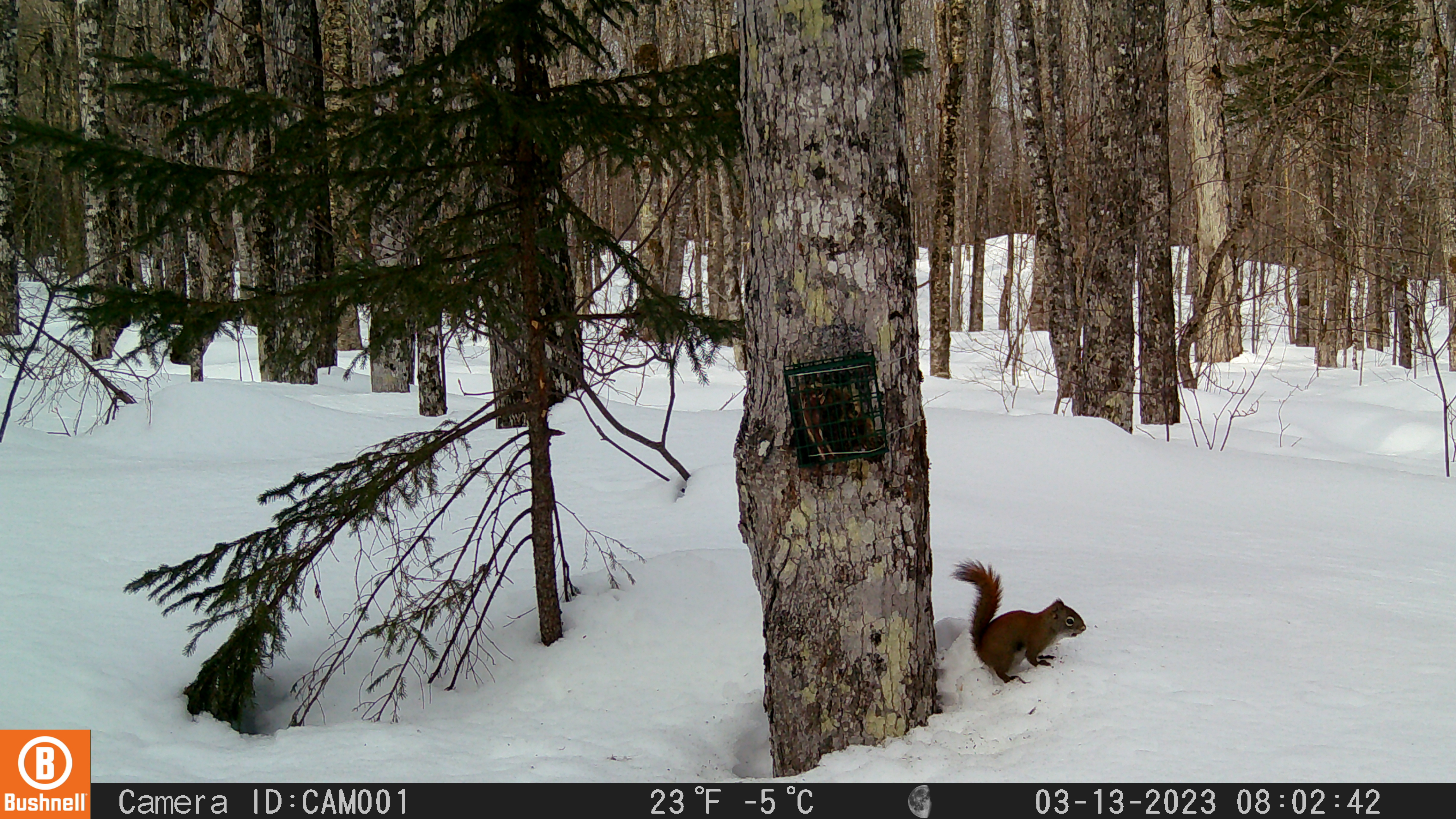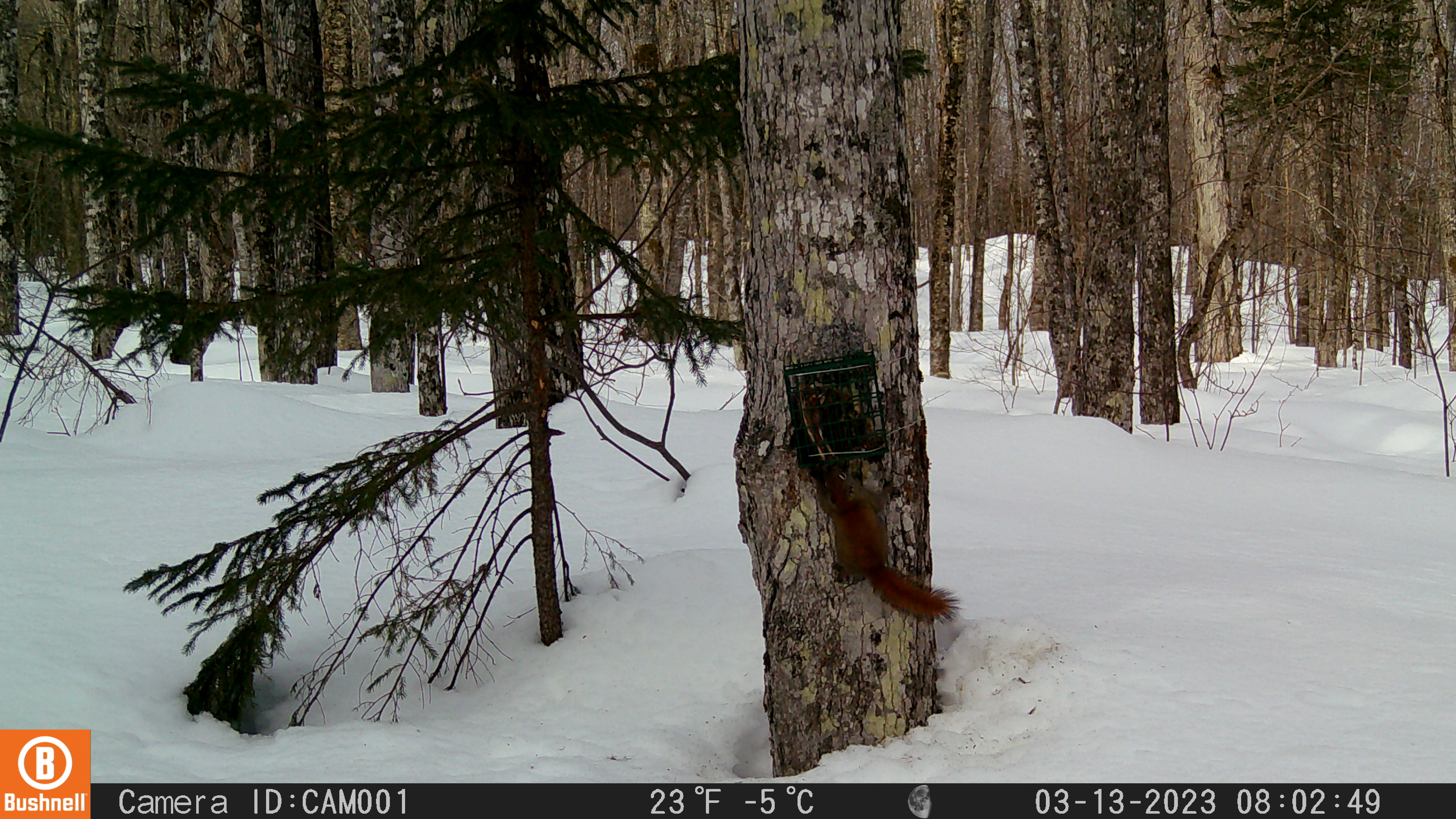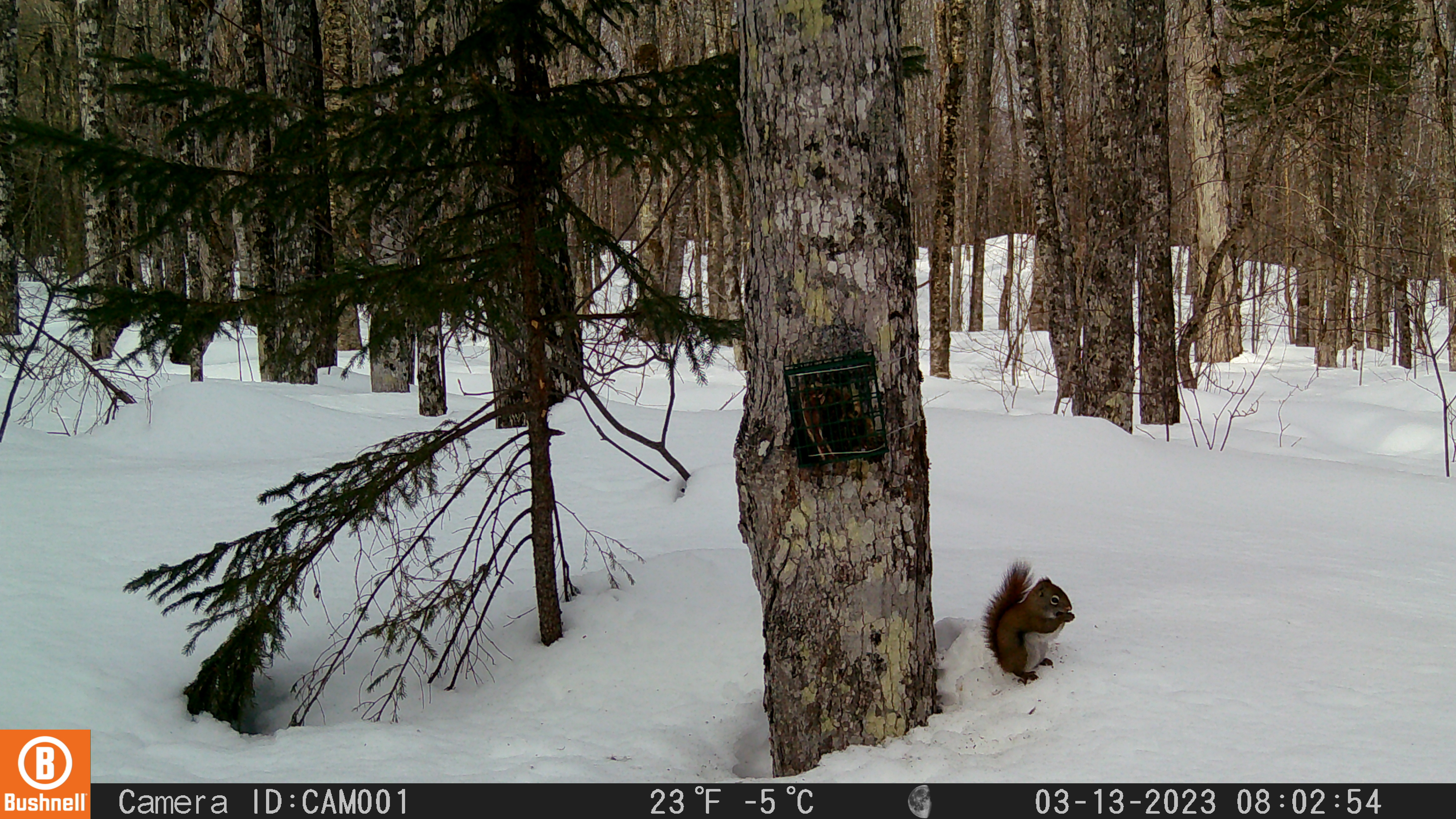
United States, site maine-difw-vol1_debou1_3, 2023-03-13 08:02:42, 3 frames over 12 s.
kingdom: Animalia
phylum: Chordata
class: Mammalia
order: Rodentia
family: Sciuridae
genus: Tamiasciurus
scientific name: Tamiasciurus hudsonicus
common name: red squirrel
Red squirrel (Tamiasciurus hudsonicus).